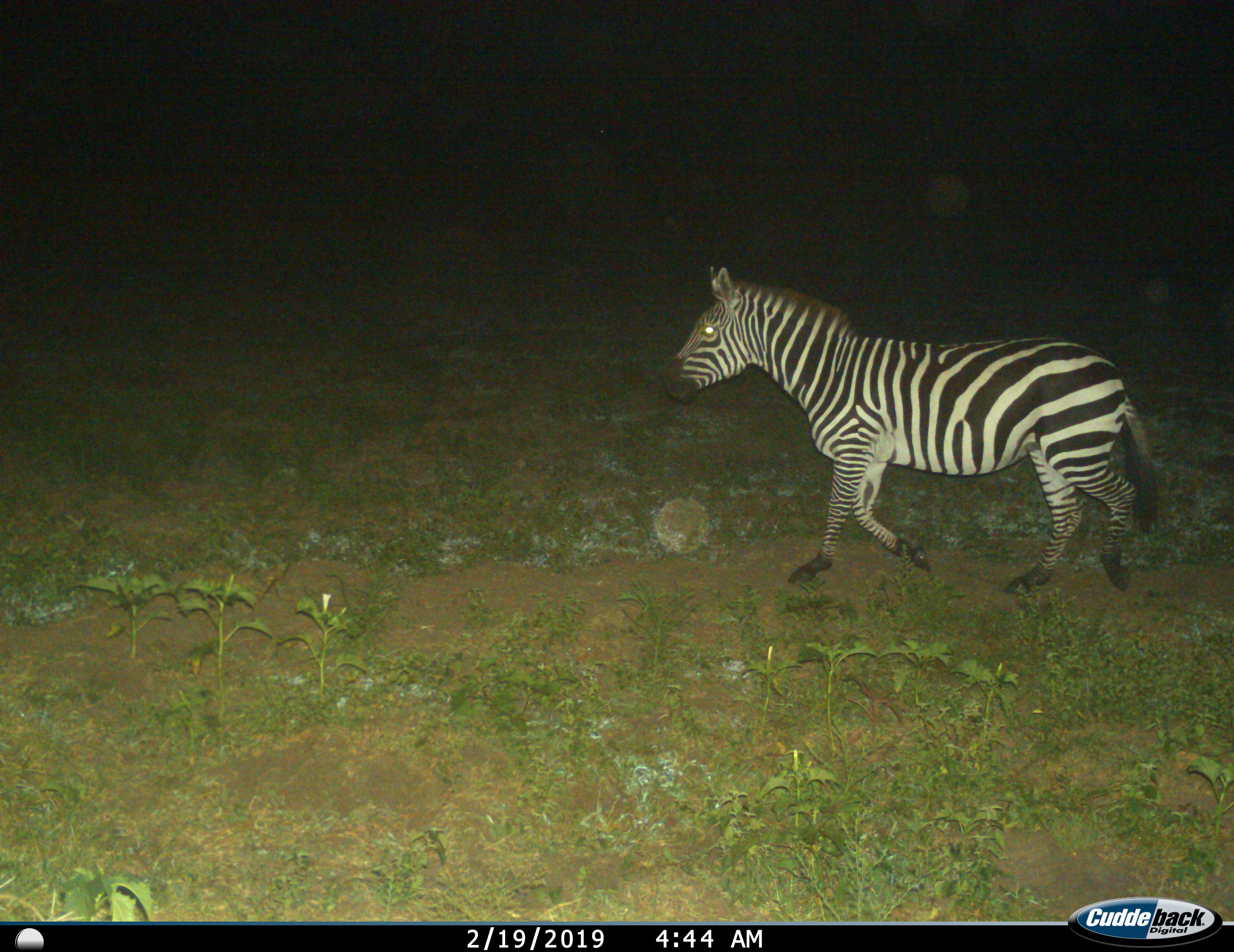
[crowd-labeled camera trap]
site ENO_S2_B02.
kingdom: Animalia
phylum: Chordata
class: Mammalia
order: Perissodactyla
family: Equidae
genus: Equus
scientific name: Equus quagga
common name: plains zebra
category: zebraplains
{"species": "zebraplains (plains zebra) (Equus quagga)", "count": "1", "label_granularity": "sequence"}